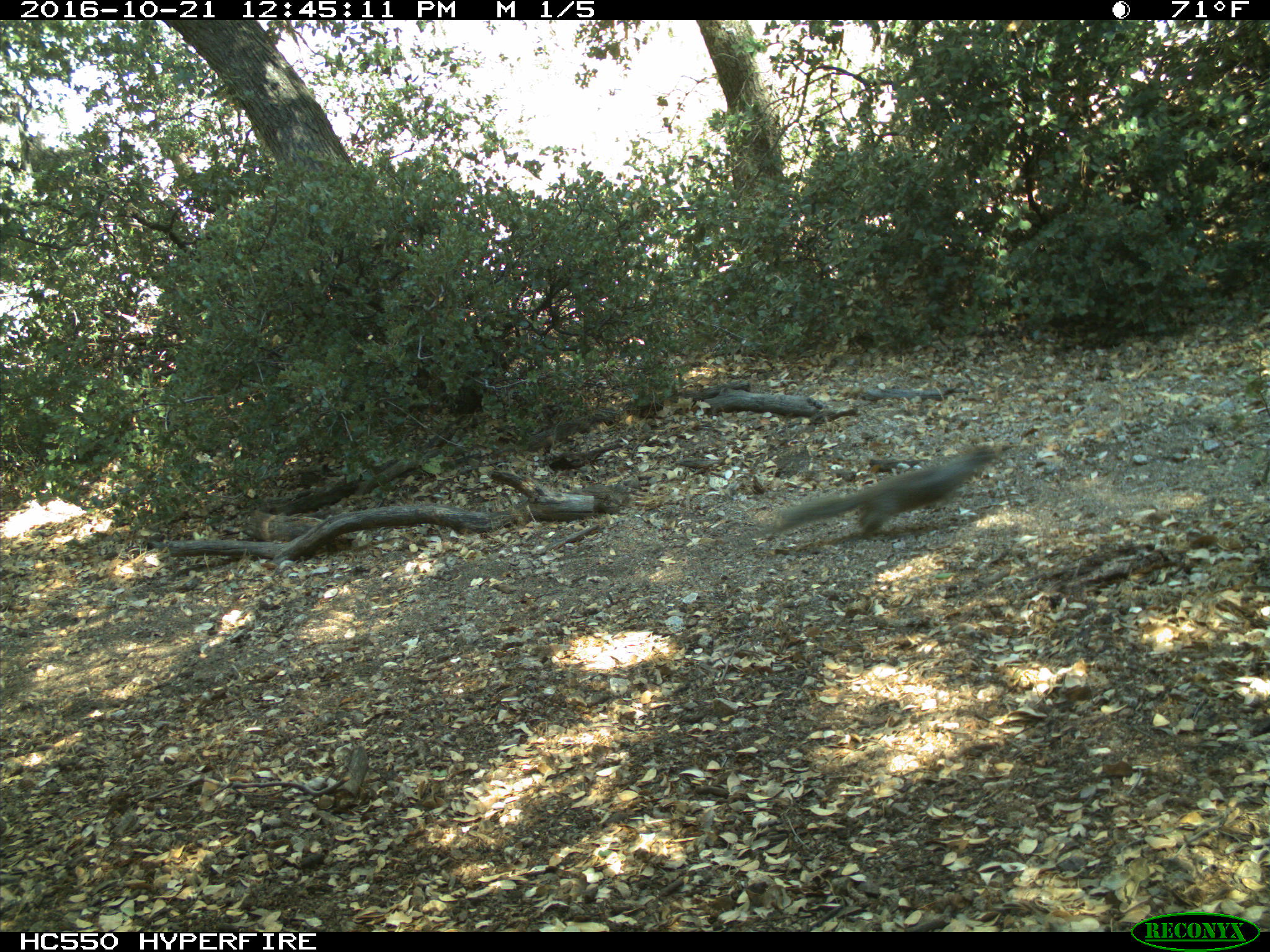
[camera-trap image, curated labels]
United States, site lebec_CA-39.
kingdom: Animalia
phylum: Chordata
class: Mammalia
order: Rodentia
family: Sciuridae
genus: Otospermophilus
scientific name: Otospermophilus beecheyi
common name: california ground squirrel